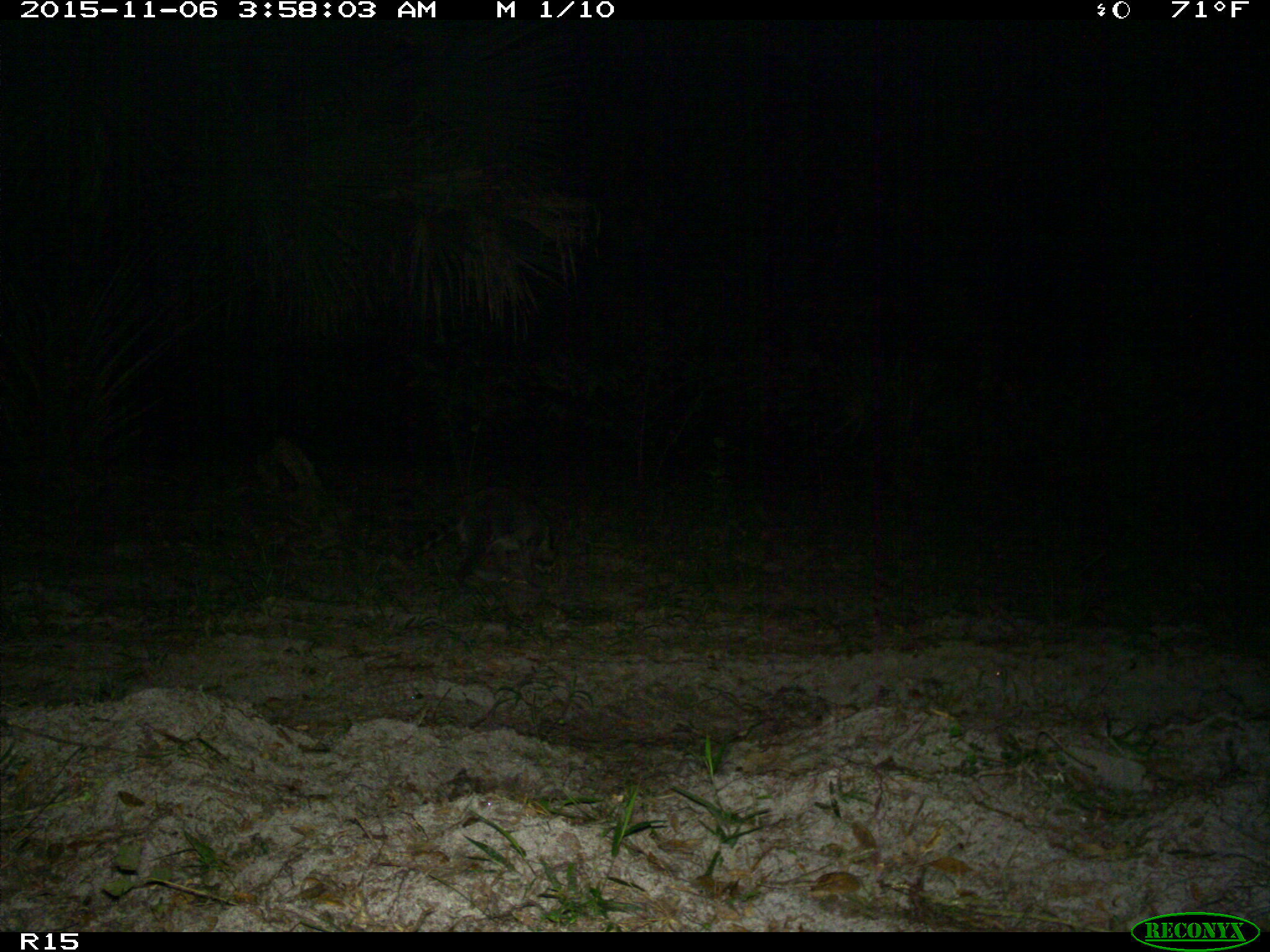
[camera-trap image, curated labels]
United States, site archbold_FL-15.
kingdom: Animalia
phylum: Chordata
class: Mammalia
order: Carnivora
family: Procyonidae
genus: Procyon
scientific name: Procyon lotor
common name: common raccoon